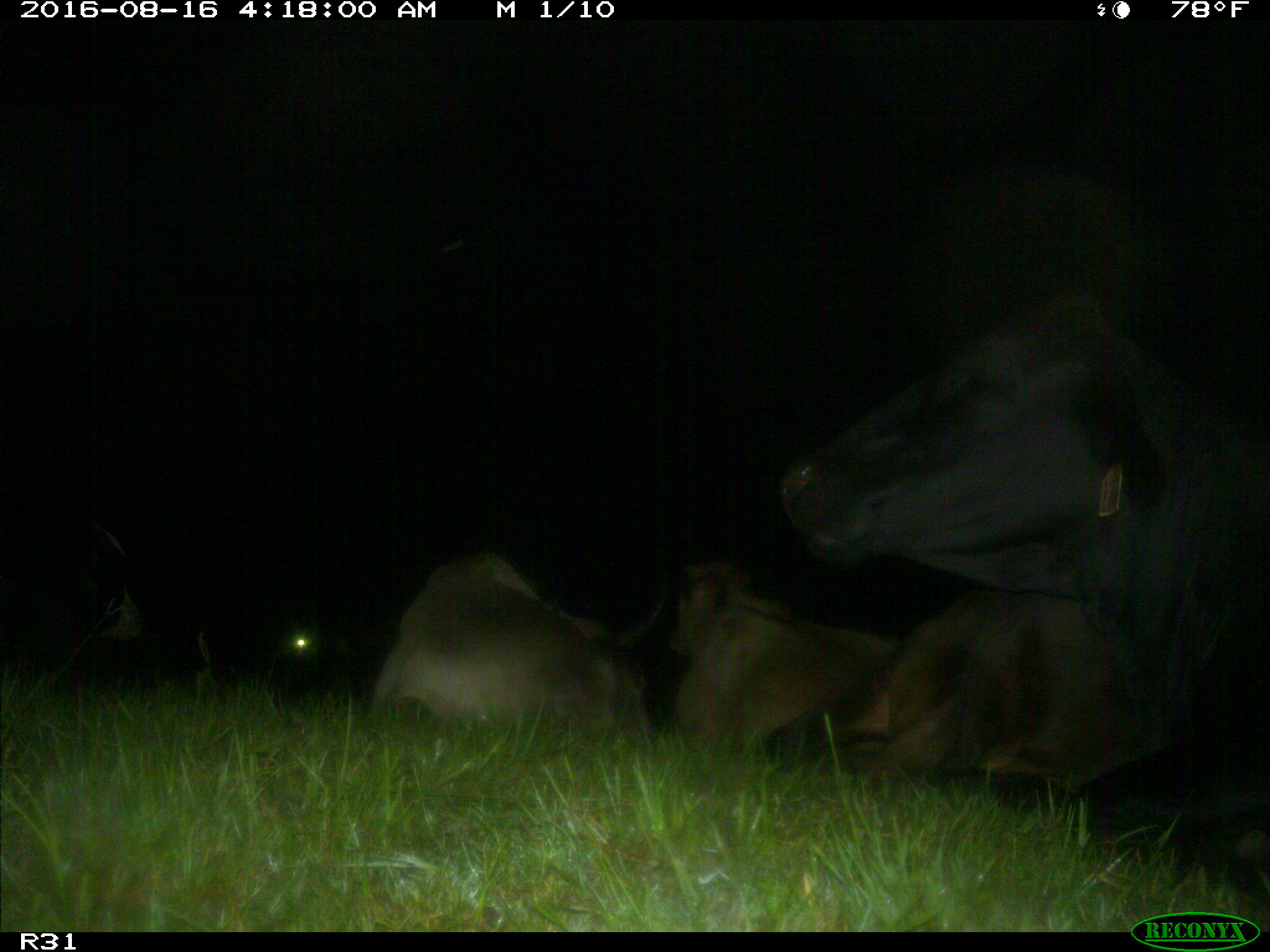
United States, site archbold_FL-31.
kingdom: Animalia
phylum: Chordata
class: Mammalia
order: Artiodactyla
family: Bovidae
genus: Bos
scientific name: Bos taurus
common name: domestic cow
Bos taurus (domestic cow).